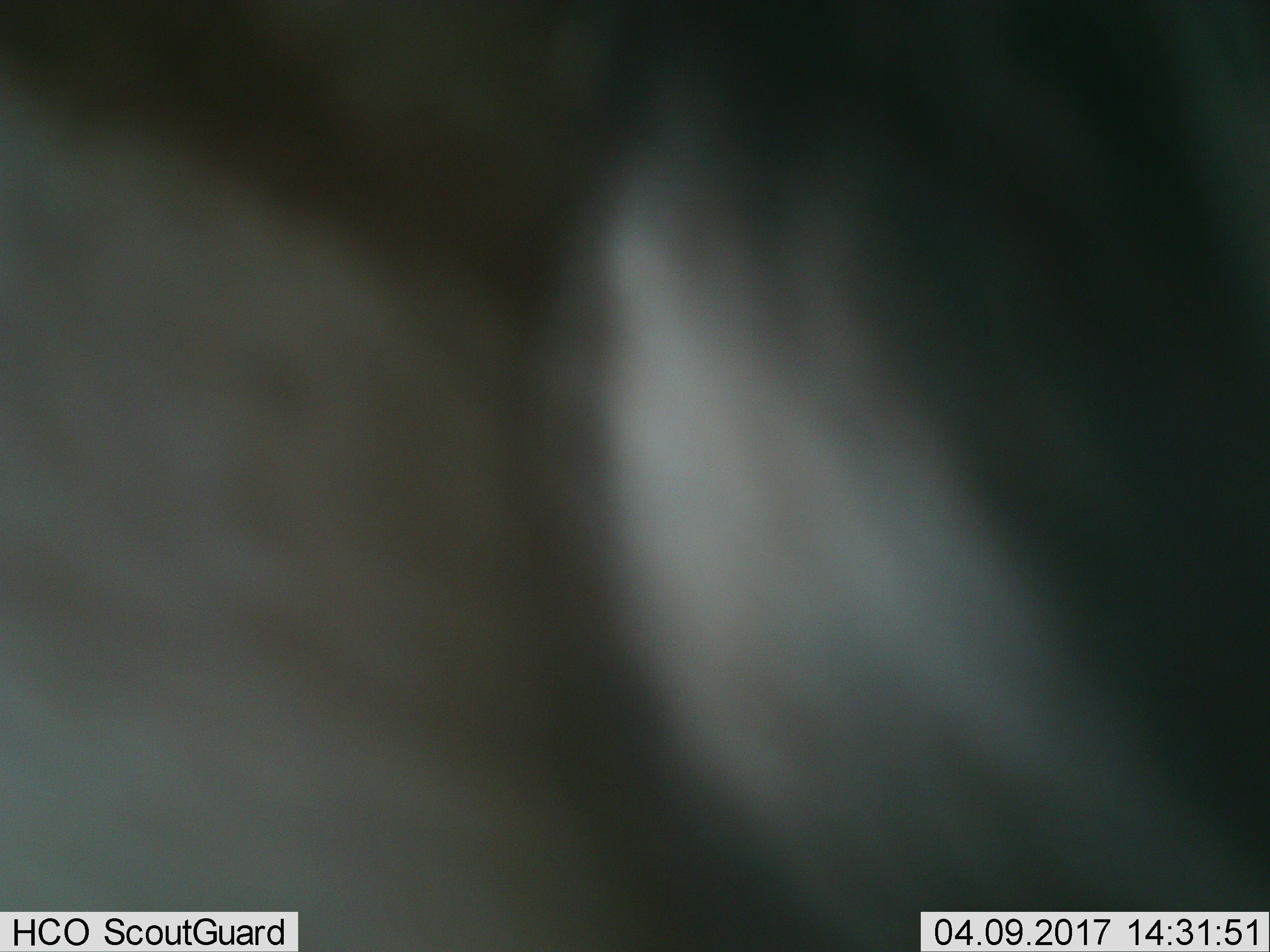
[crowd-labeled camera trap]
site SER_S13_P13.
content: unidentified animal